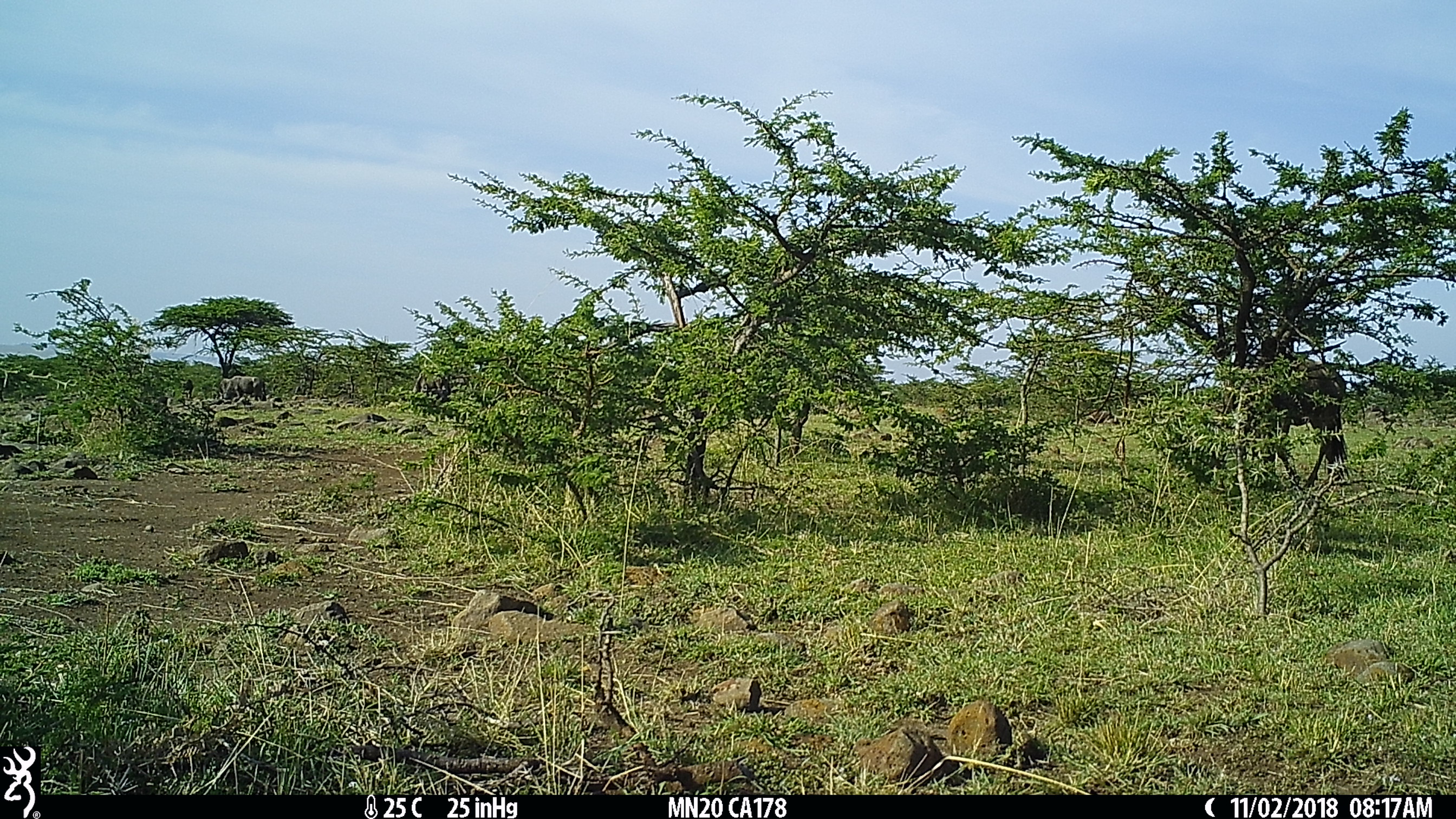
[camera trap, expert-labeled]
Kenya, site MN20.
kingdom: Animalia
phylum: Chordata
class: Mammalia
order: Artiodactyla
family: Bovidae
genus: Connochaetes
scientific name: Connochaetes taurinus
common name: blue wildebeest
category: wildebeest